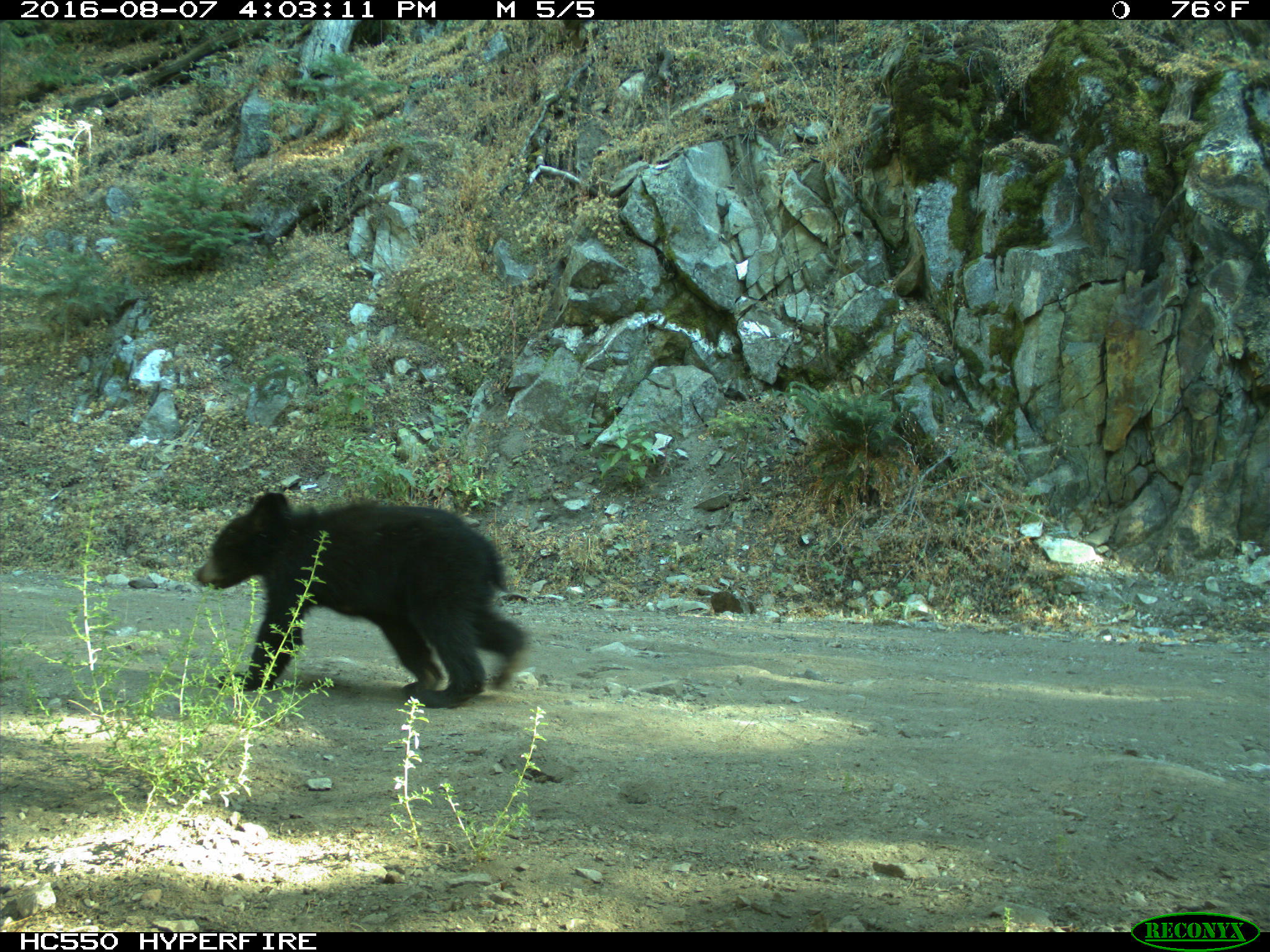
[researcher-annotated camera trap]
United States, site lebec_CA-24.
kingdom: Animalia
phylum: Chordata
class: Mammalia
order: Carnivora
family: Ursidae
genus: Ursus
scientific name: Ursus americanus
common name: american black bear